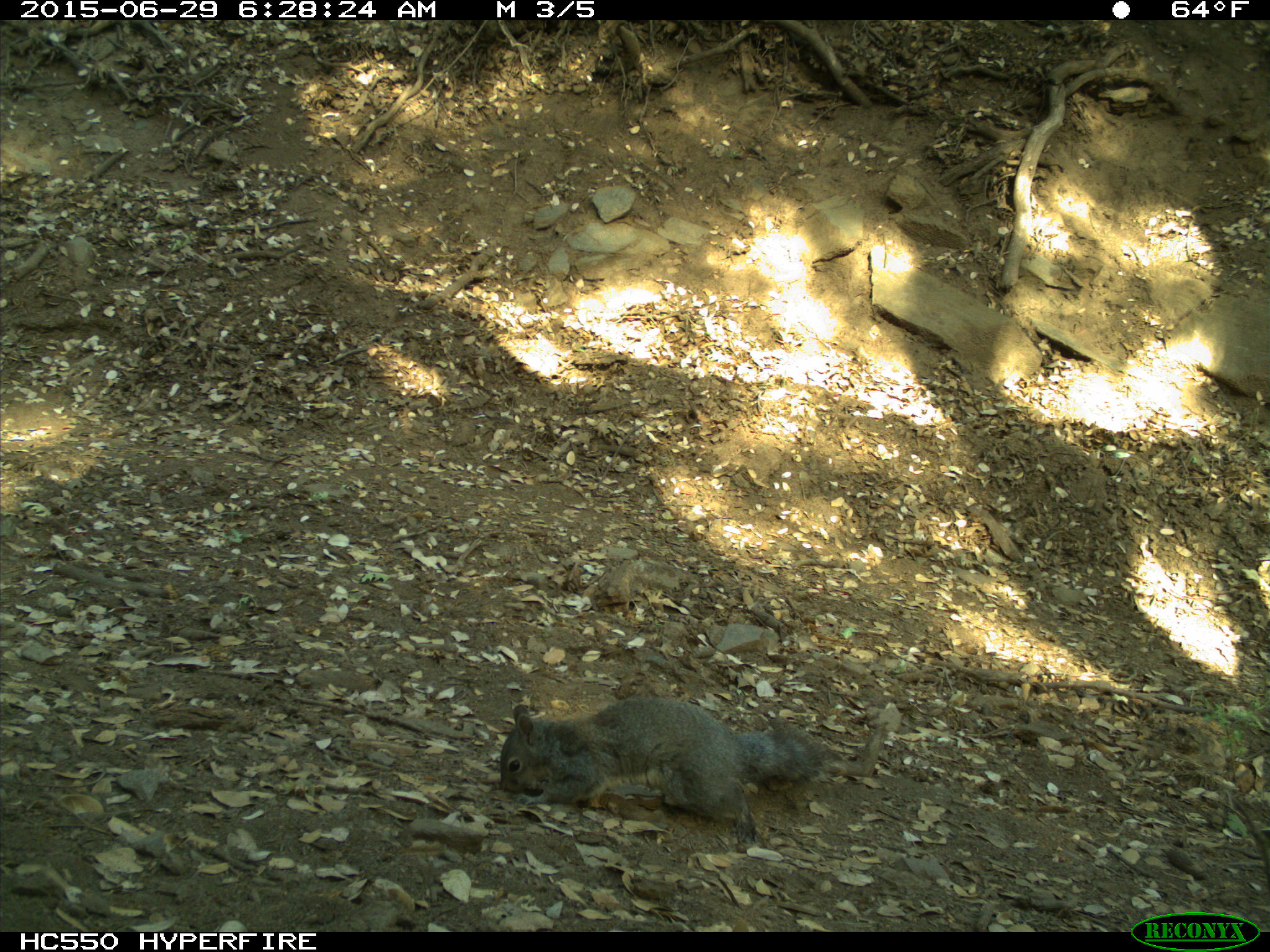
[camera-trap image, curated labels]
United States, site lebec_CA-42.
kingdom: Animalia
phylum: Chordata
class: Mammalia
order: Rodentia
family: Sciuridae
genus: Sciurus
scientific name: Sciurus carolinensis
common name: eastern gray squirrel